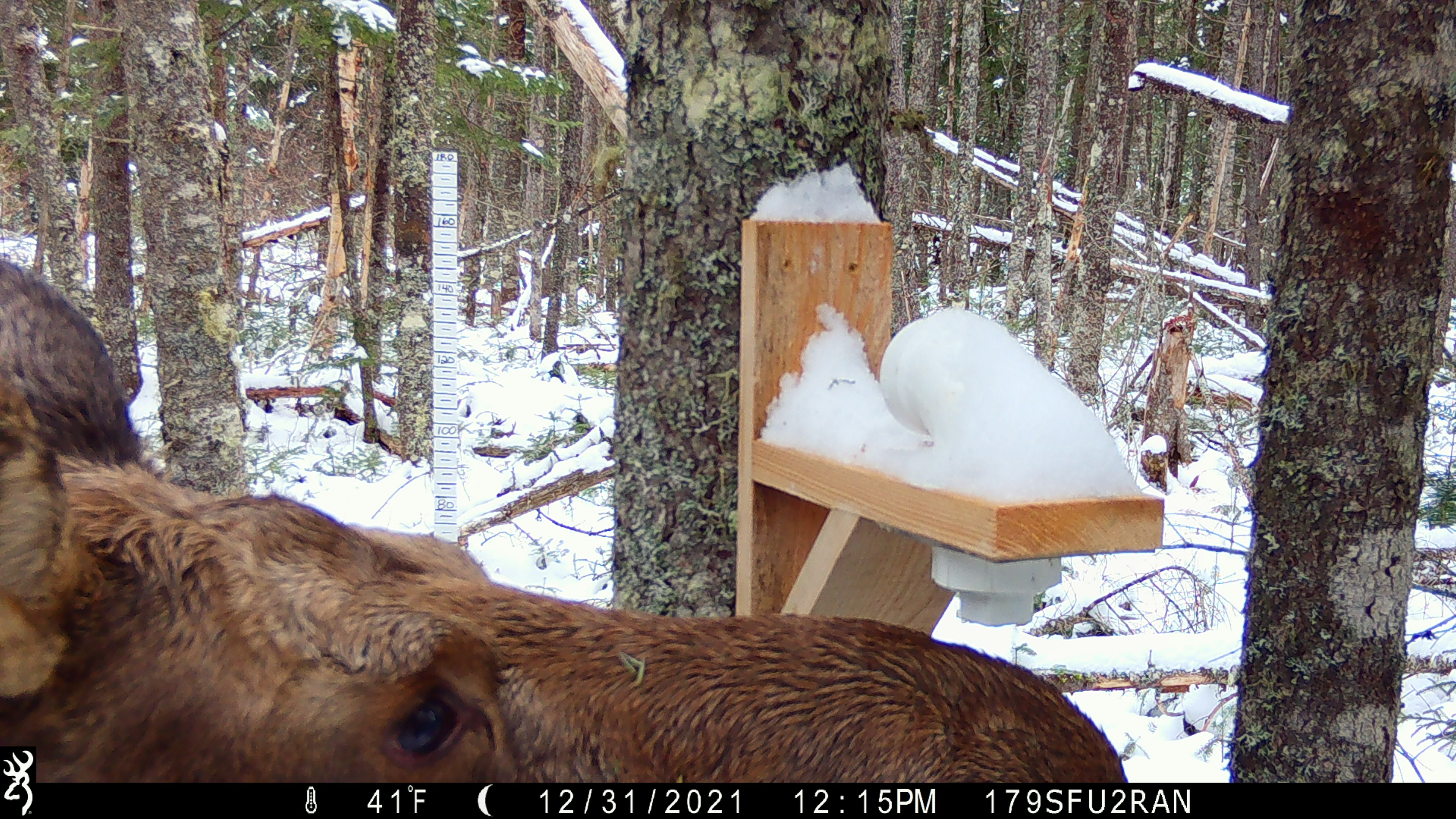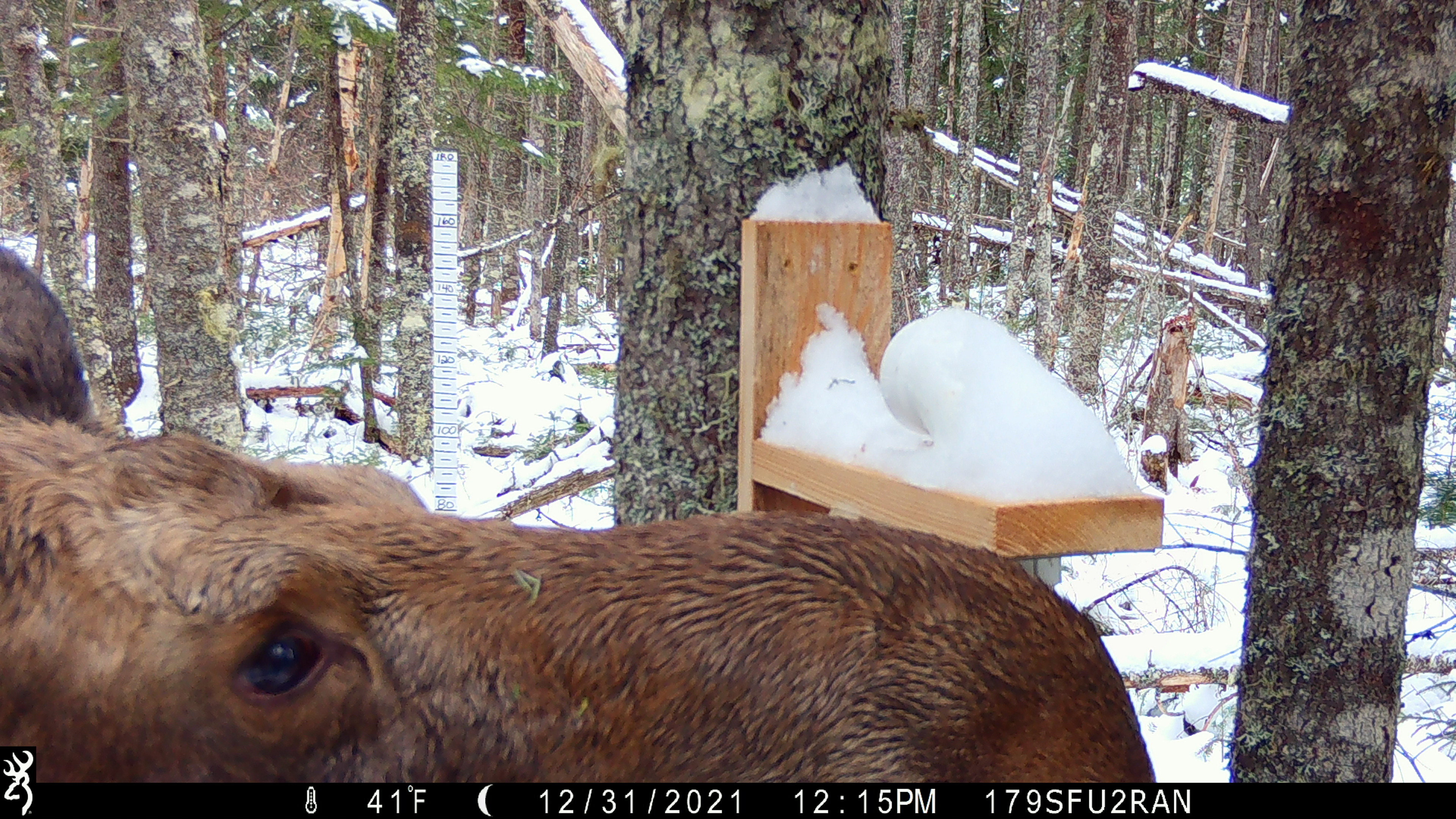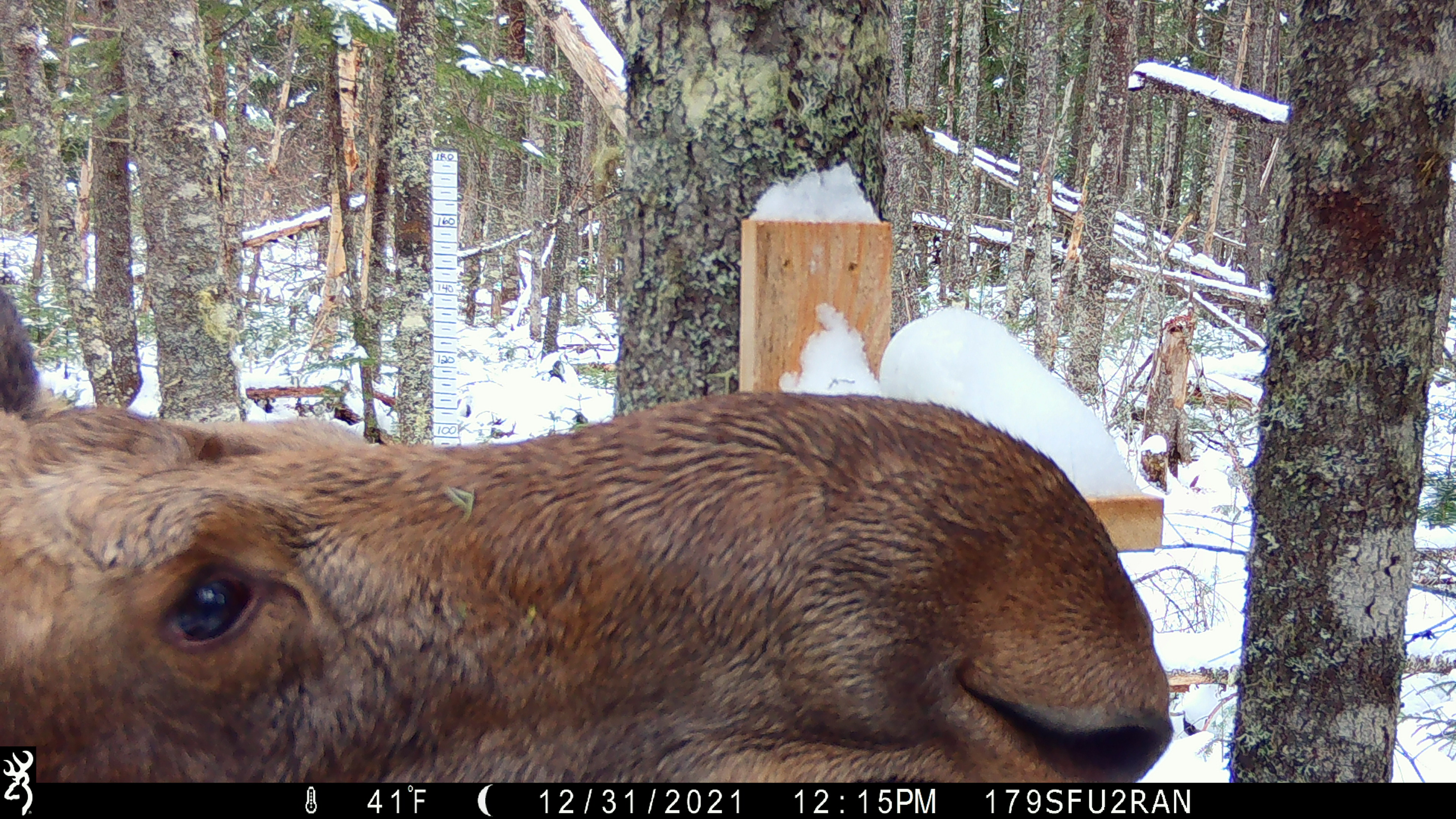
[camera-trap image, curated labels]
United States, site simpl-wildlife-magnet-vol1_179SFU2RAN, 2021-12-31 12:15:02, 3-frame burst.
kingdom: Animalia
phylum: Chordata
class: Mammalia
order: Artiodactyla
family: Cervidae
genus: Alces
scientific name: Alces alces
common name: moose